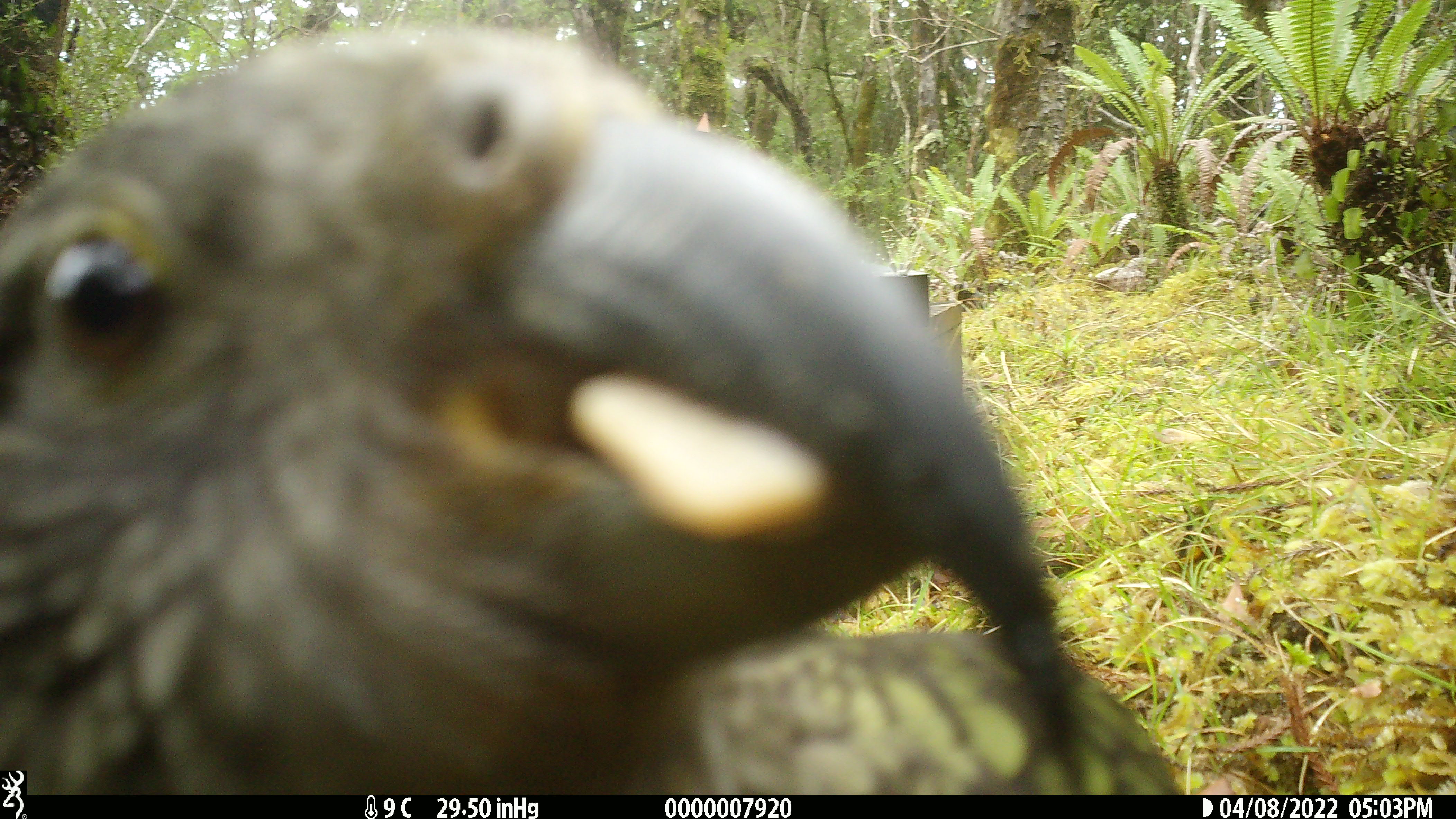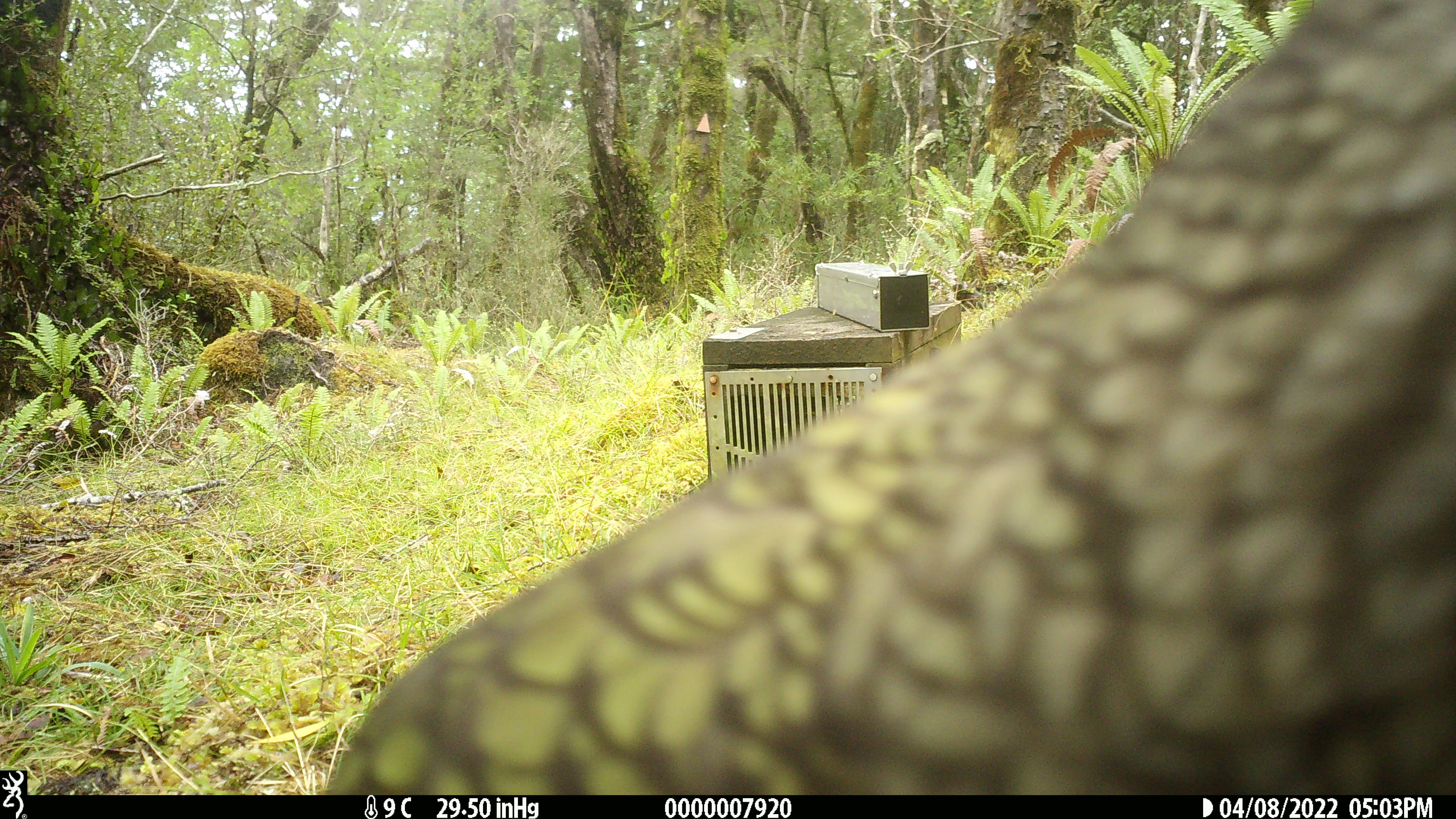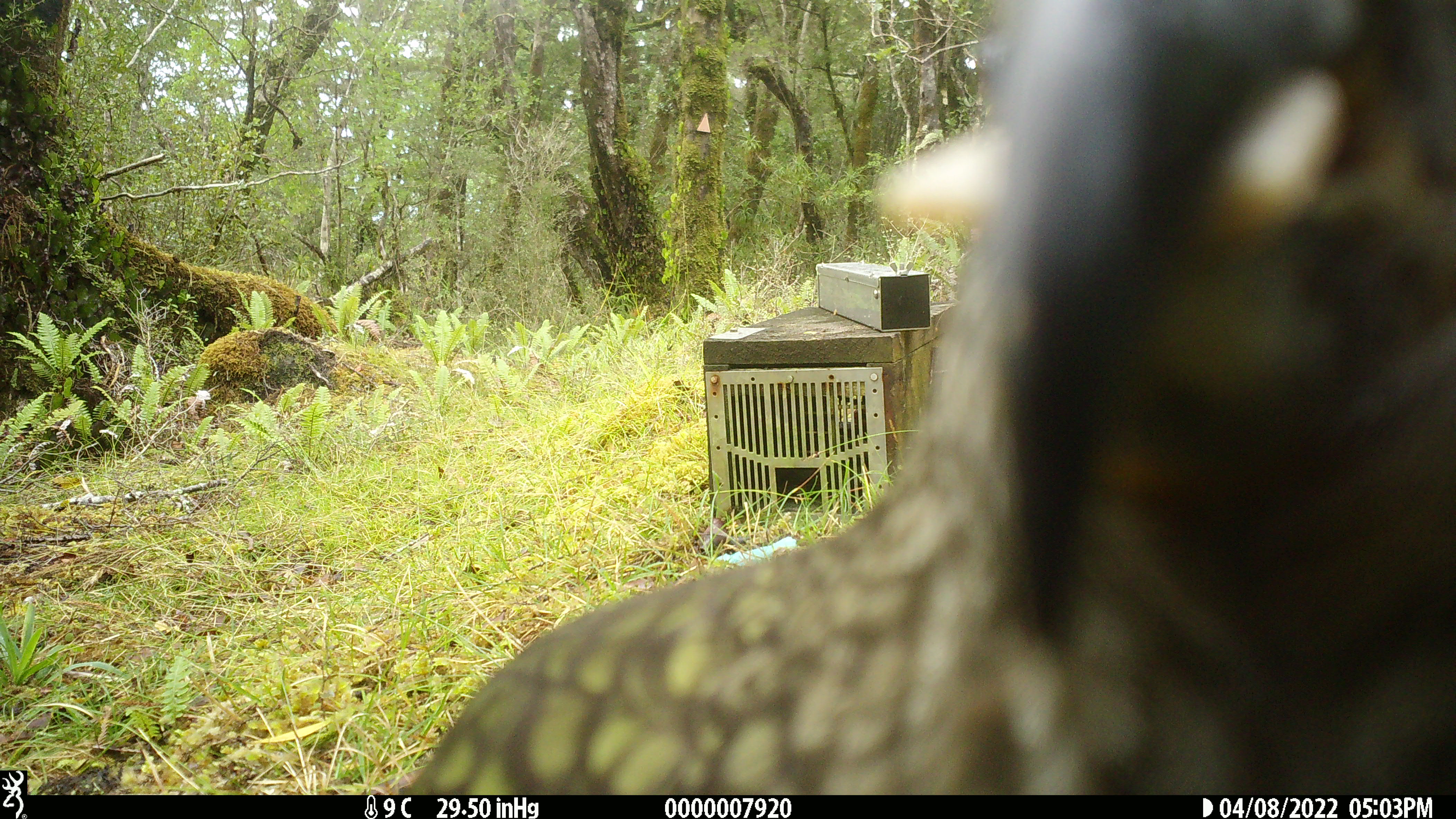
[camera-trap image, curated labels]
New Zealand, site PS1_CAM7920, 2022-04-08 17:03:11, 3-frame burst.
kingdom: Animalia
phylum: Chordata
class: Aves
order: Psittaciformes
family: Strigopidae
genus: Nestor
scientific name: Nestor notabilis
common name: kea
Kea (Nestor notabilis).